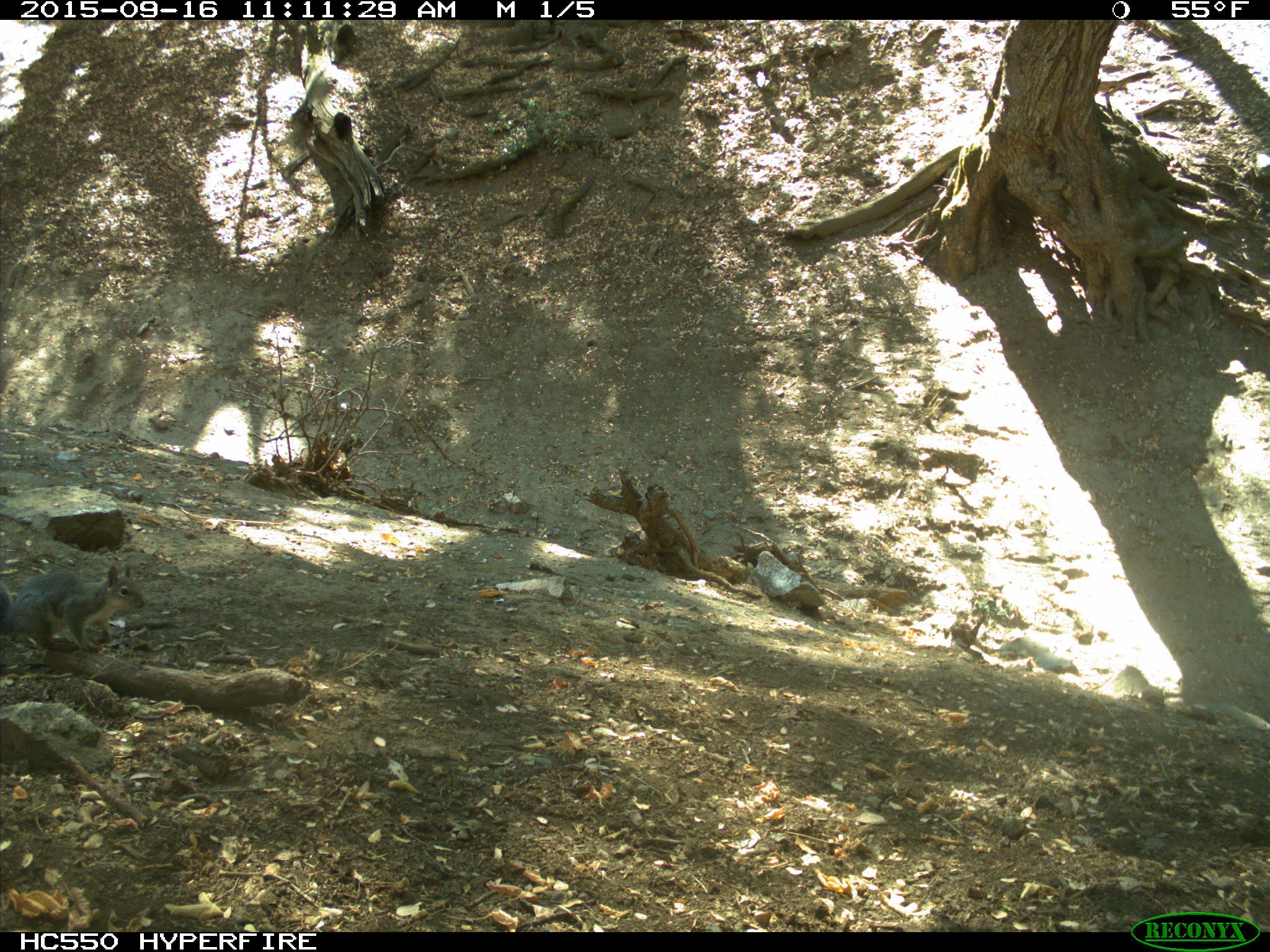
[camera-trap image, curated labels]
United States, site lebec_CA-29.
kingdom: Animalia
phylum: Chordata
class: Mammalia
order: Rodentia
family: Sciuridae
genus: Sciurus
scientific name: Sciurus carolinensis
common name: eastern gray squirrel